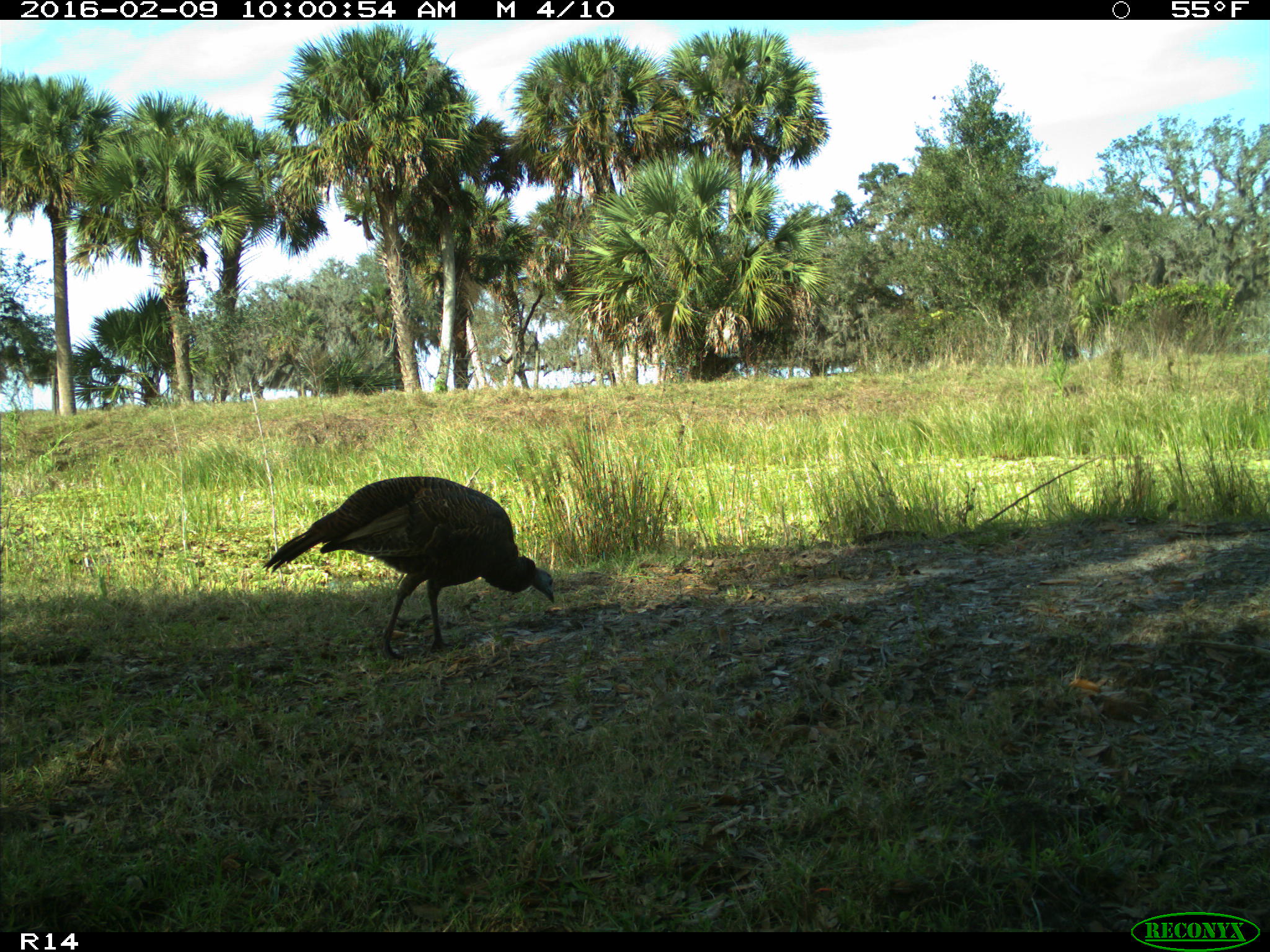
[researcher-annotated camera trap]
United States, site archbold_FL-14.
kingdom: Animalia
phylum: Chordata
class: Aves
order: Galliformes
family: Phasianidae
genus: Meleagris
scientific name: Meleagris gallopavo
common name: wild turkey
Meleagris gallopavo (wild turkey).